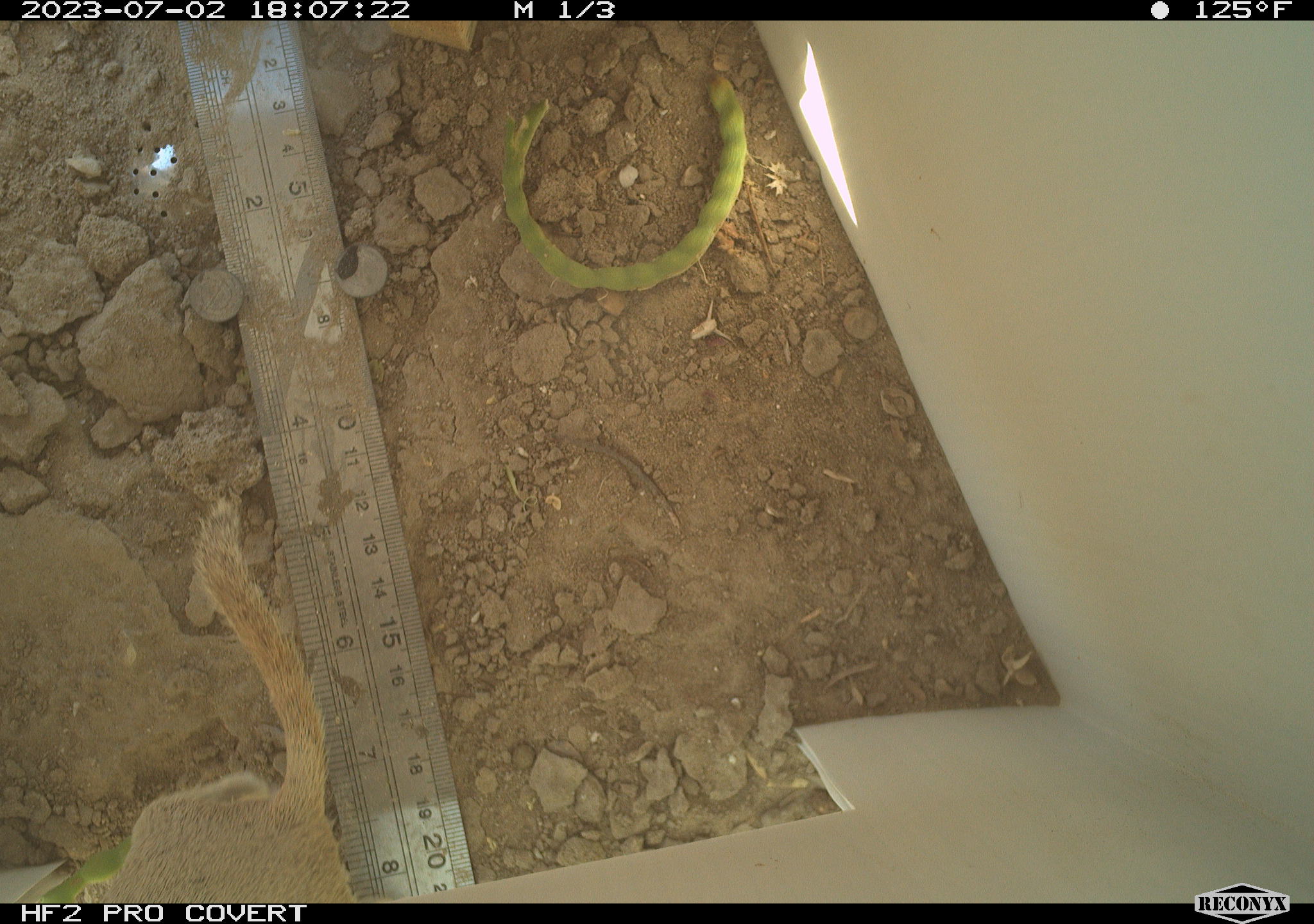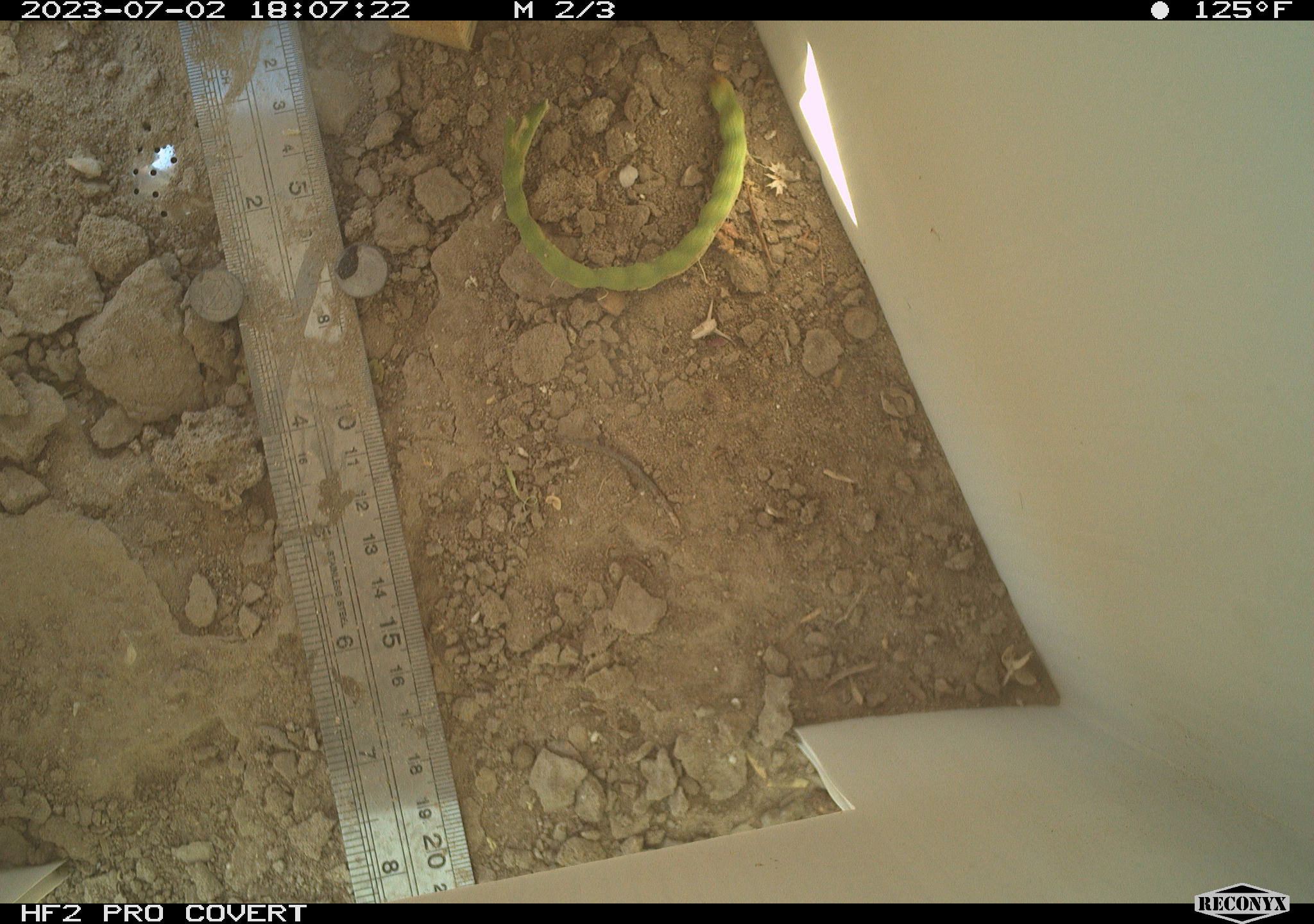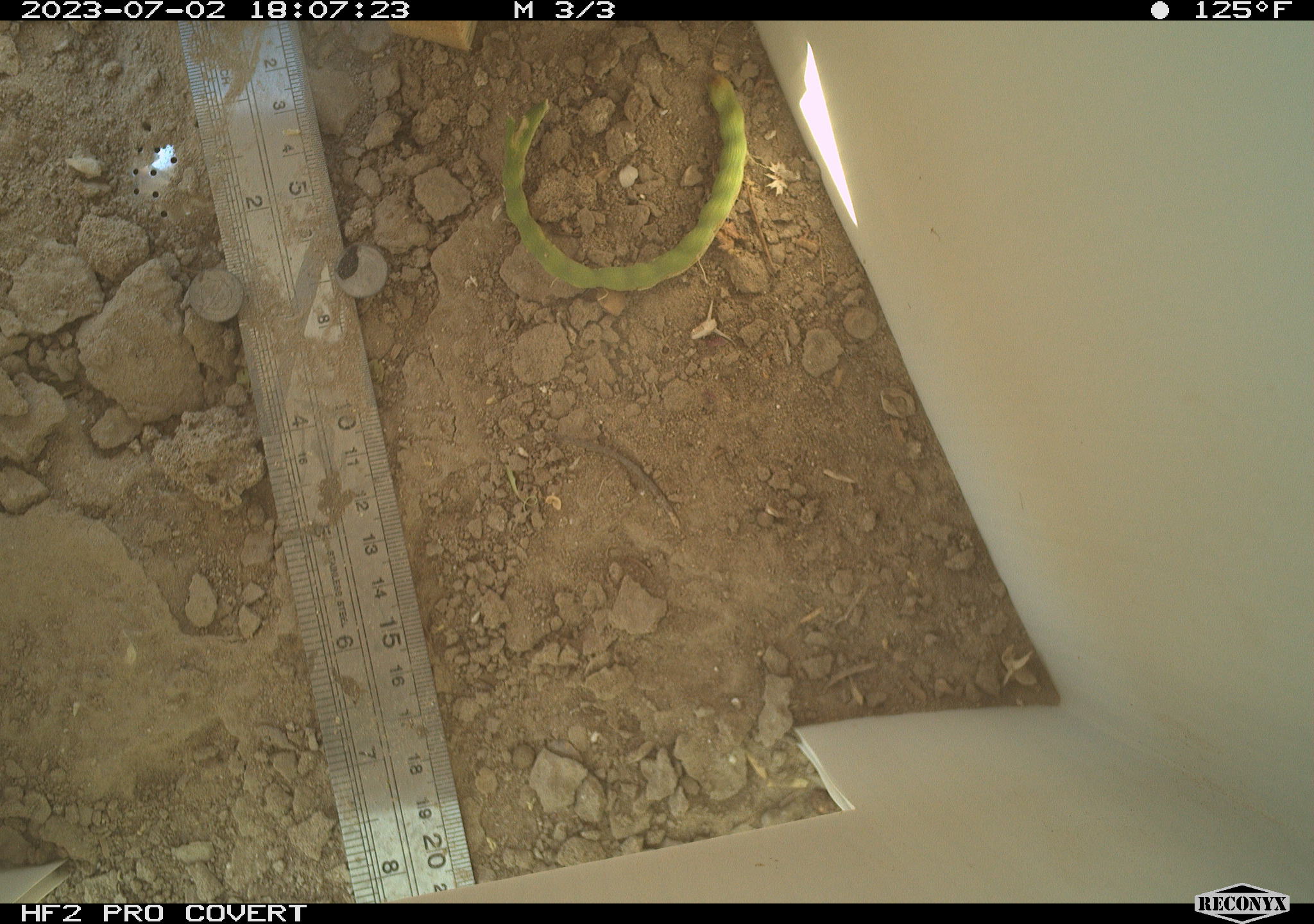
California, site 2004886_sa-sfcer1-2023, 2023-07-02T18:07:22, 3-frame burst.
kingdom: Animalia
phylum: Chordata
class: Mammalia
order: Rodentia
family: Sciuridae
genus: Xerospermophilus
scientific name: Xerospermophilus tereticaudus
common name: round-tailed ground squirrel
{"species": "round-tailed ground squirrel (Xerospermophilus tereticaudus)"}